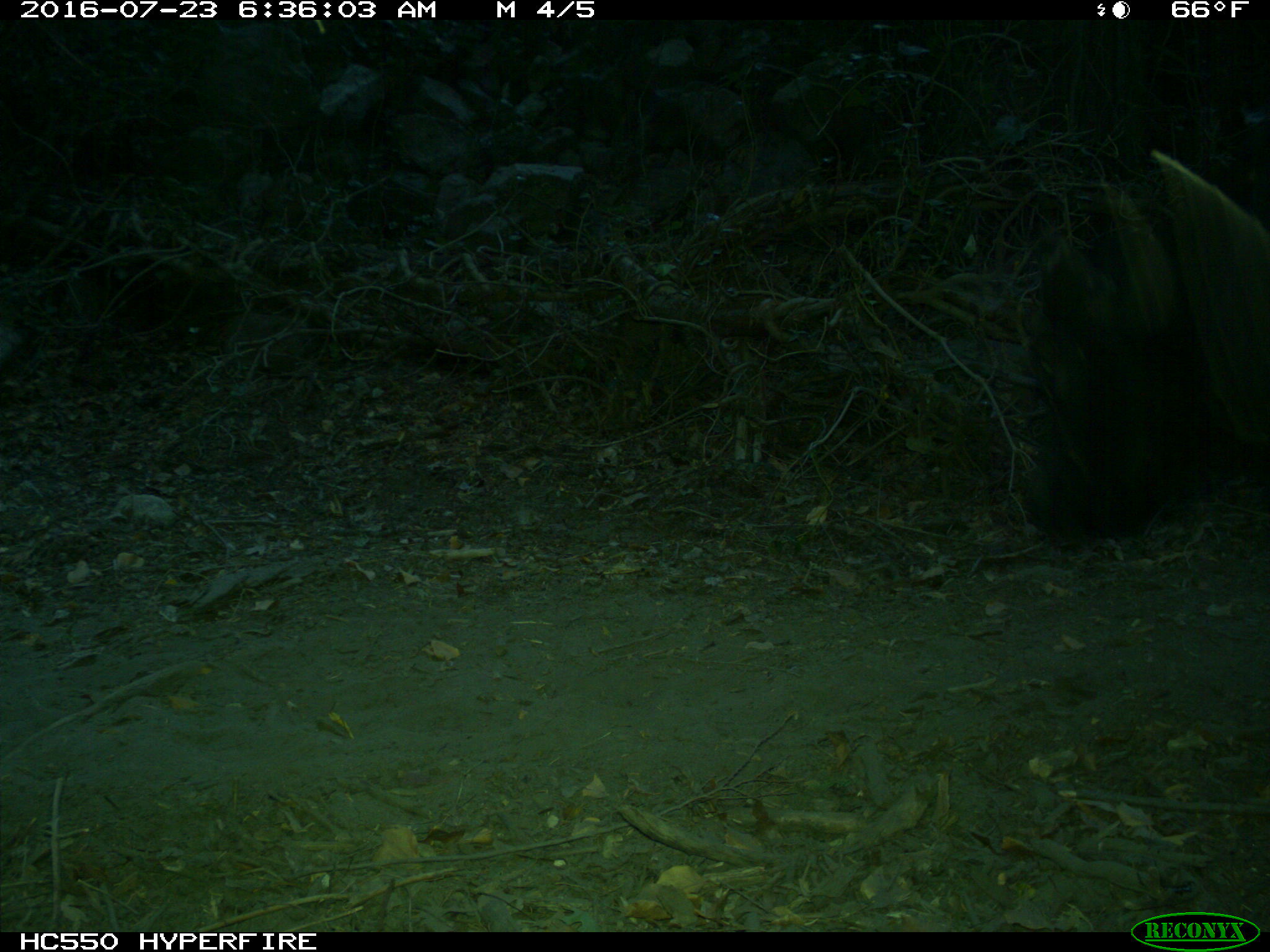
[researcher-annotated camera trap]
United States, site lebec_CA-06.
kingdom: Animalia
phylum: Chordata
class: Mammalia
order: Artiodactyla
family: Bovidae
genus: Bos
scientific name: Bos taurus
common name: domestic cow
Bos taurus (domestic cow).